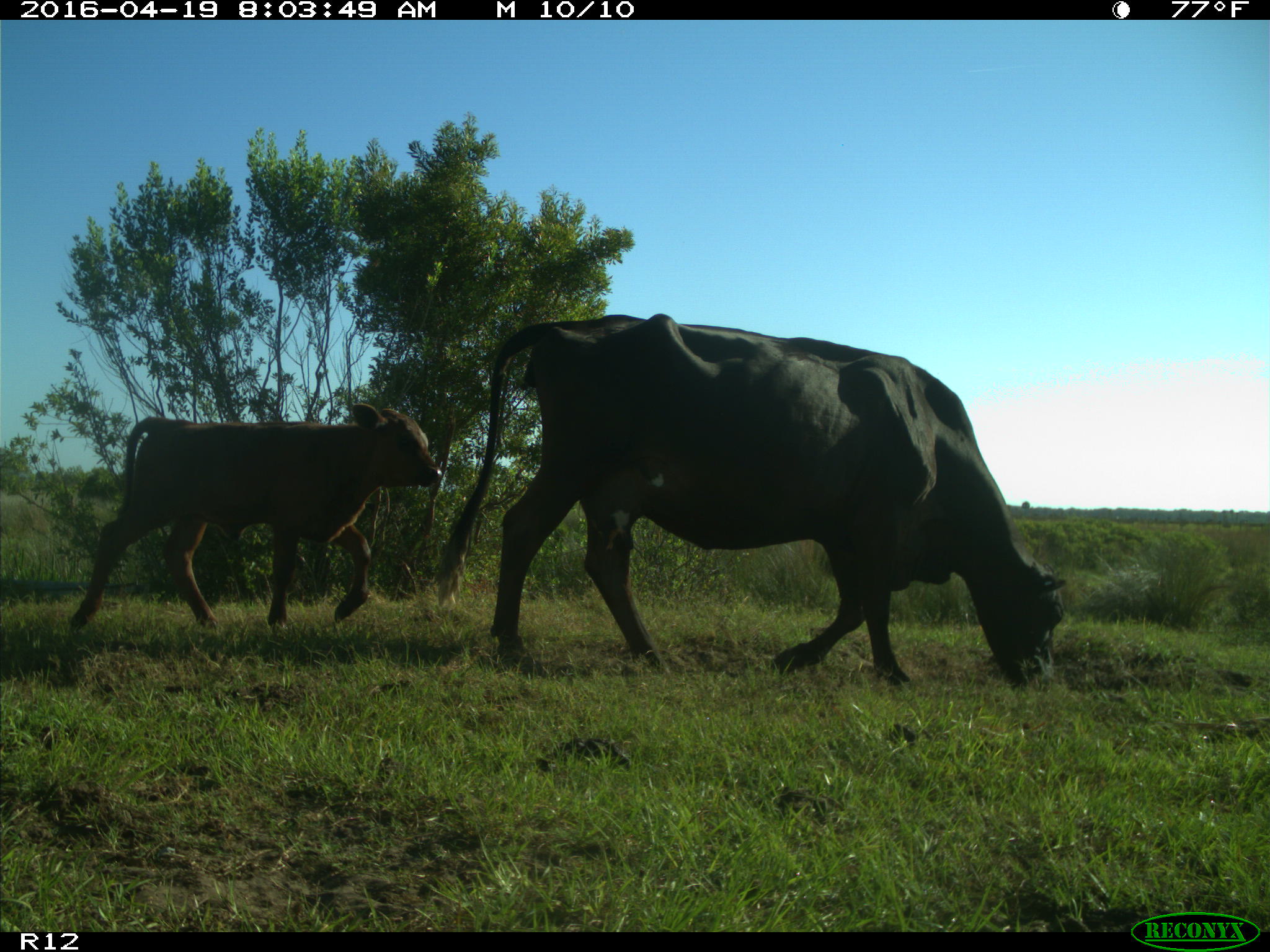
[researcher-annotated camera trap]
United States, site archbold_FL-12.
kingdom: Animalia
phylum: Chordata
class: Mammalia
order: Artiodactyla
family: Bovidae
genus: Bos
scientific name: Bos taurus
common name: domestic cow